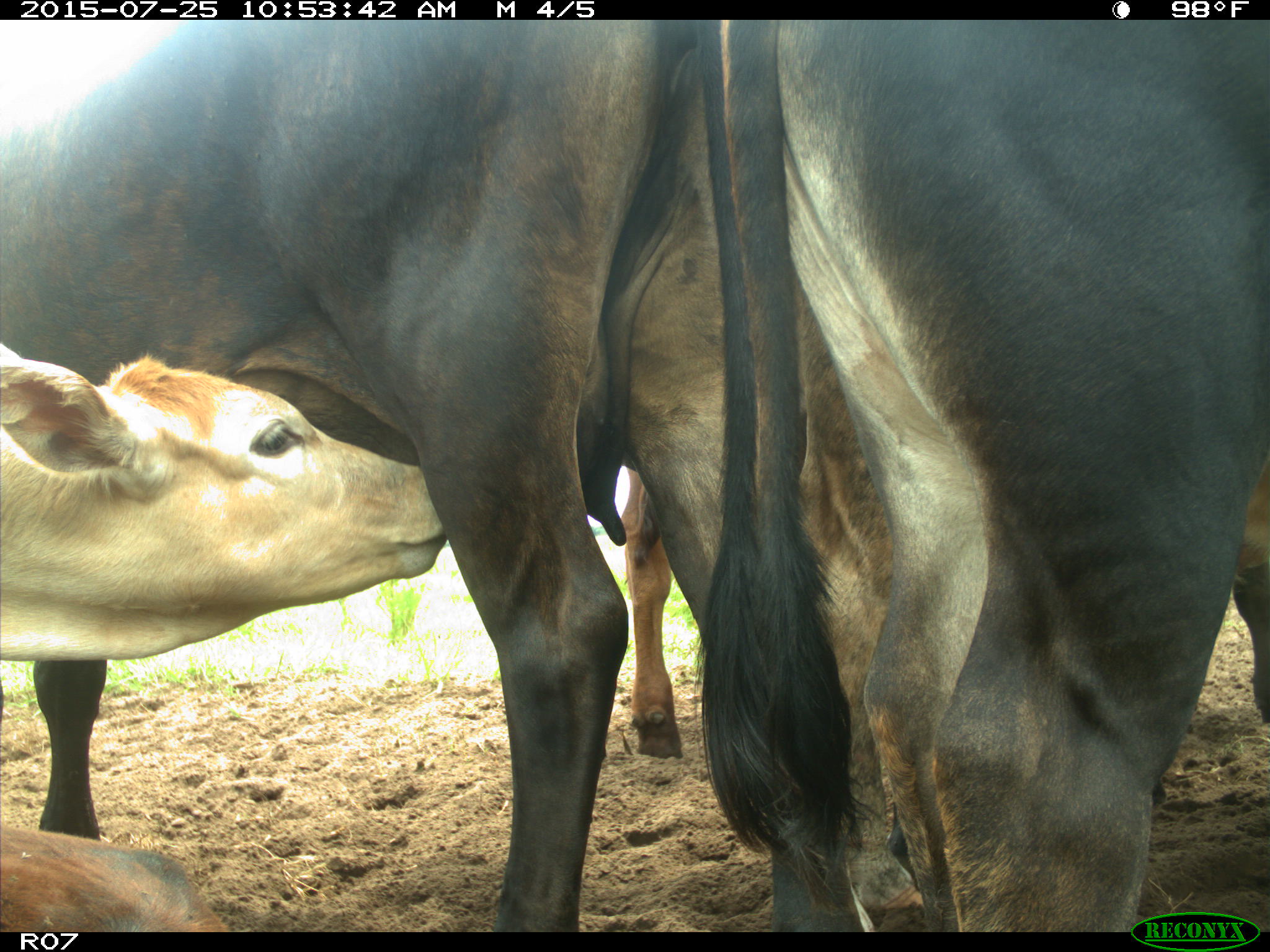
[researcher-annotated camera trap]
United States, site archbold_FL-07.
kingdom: Animalia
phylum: Chordata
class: Mammalia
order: Artiodactyla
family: Bovidae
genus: Bos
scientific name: Bos taurus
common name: domestic cow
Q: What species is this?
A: Bos taurus (domestic cow).